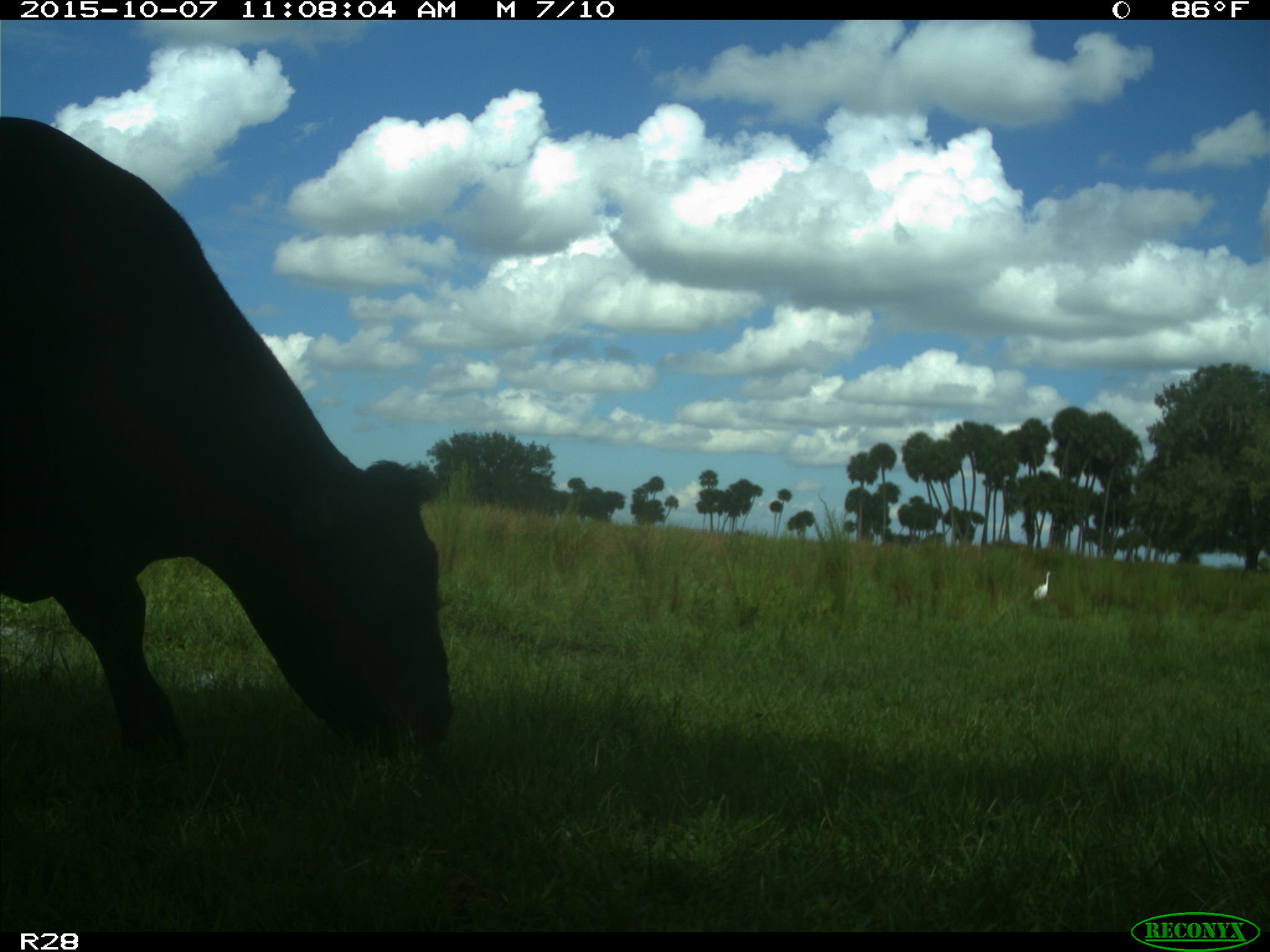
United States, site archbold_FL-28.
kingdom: Animalia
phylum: Chordata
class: Mammalia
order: Artiodactyla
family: Bovidae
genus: Bos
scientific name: Bos taurus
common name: domestic cow